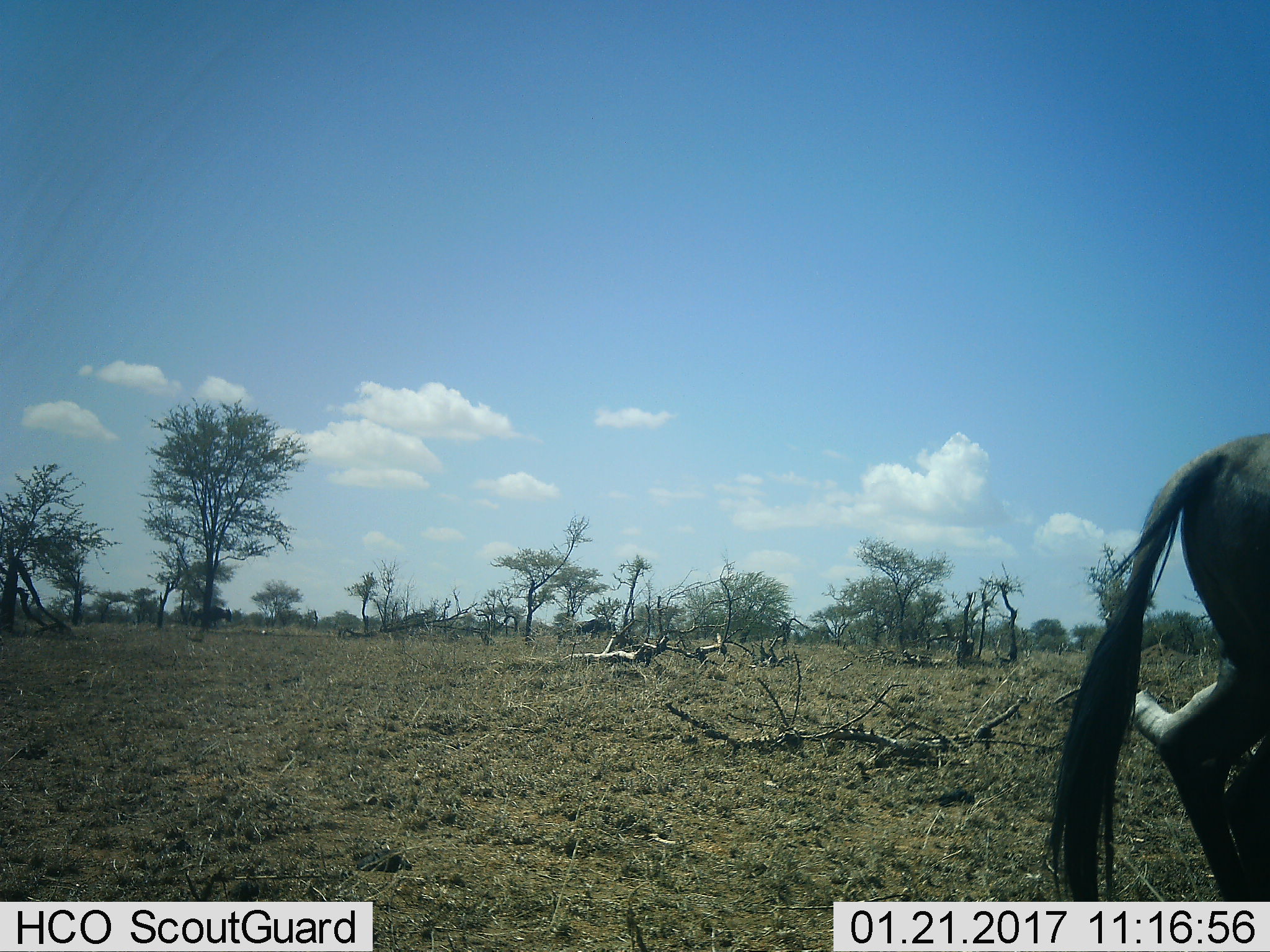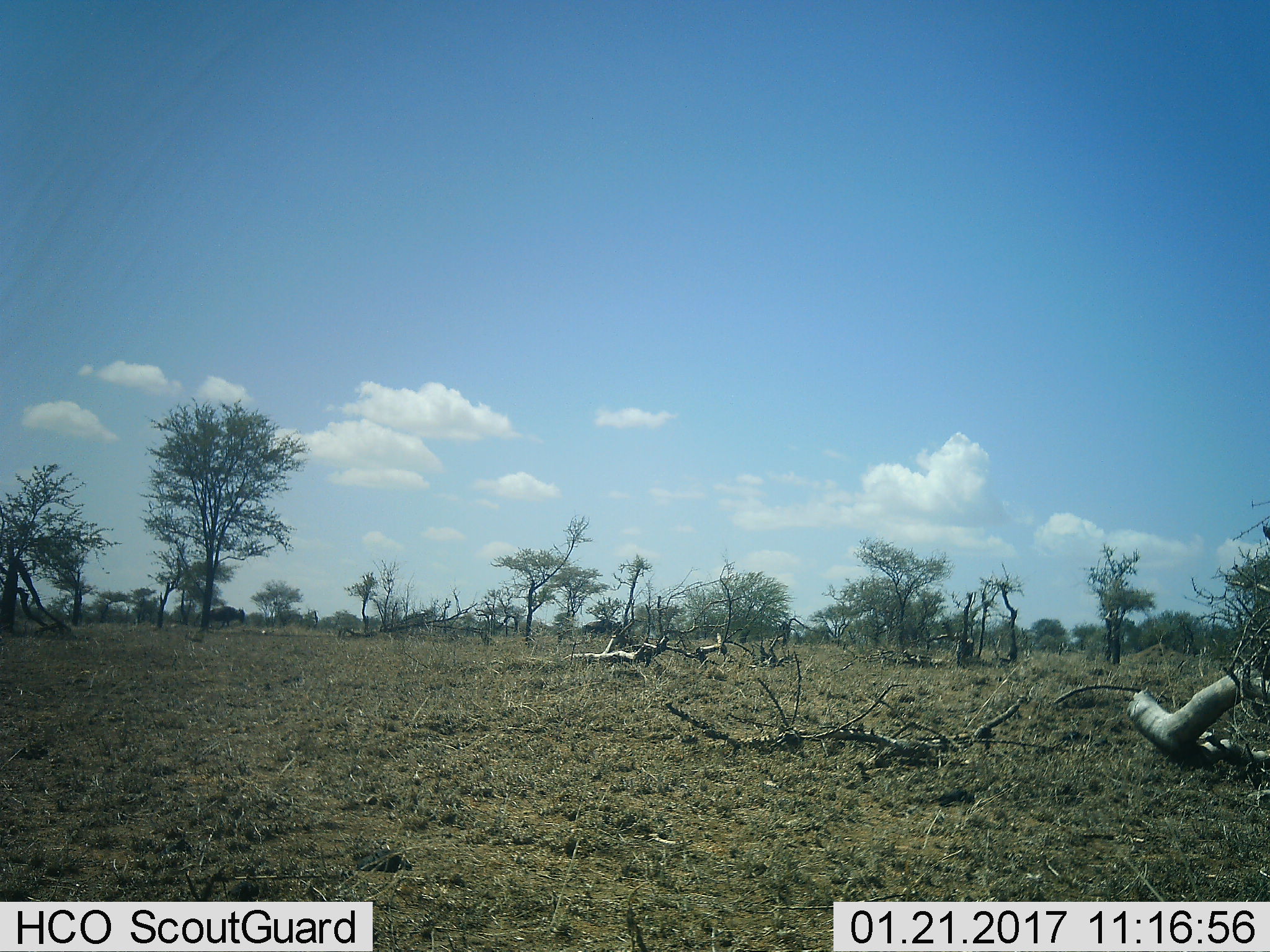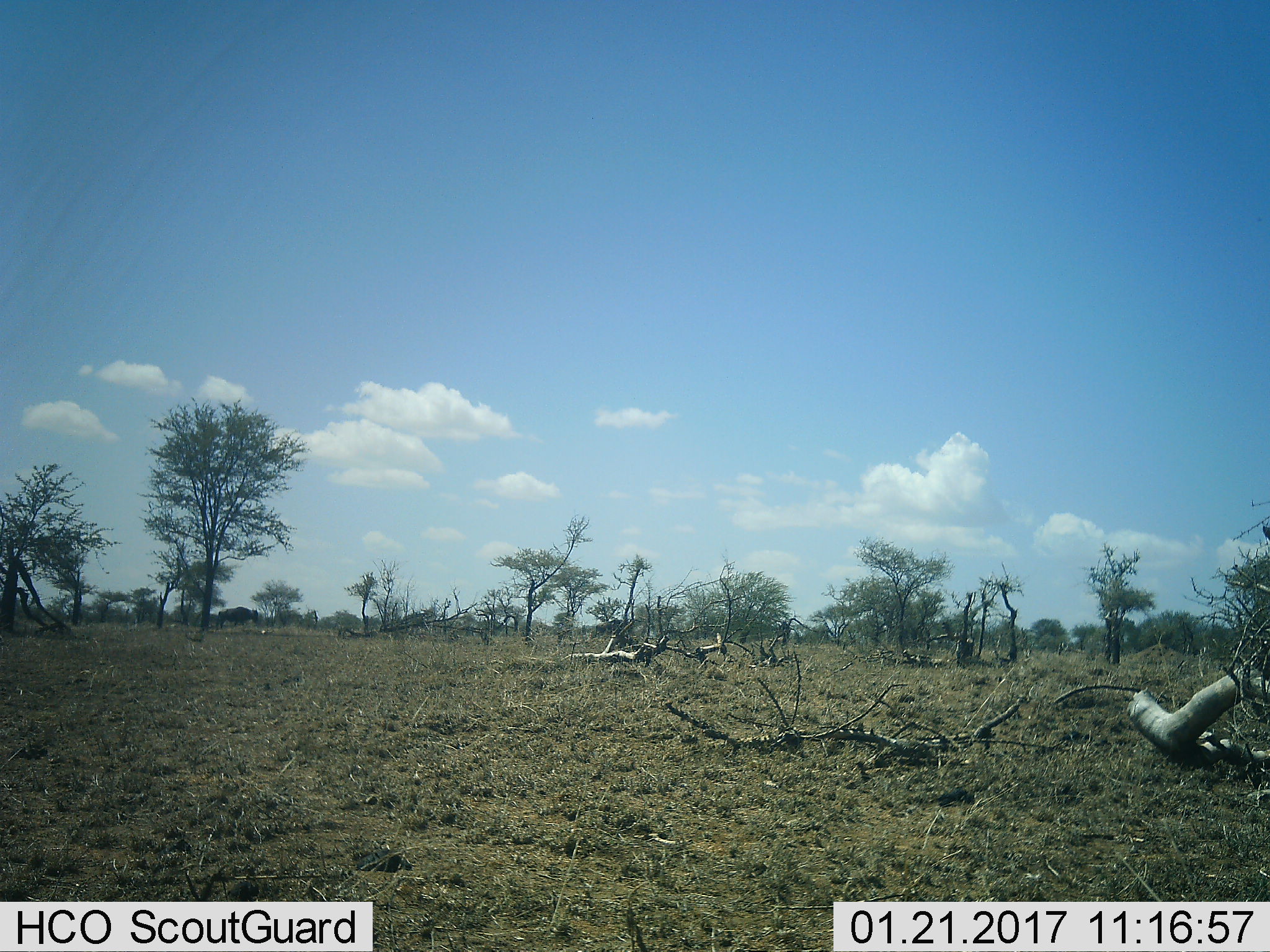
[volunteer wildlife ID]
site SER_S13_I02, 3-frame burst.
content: unidentified animal